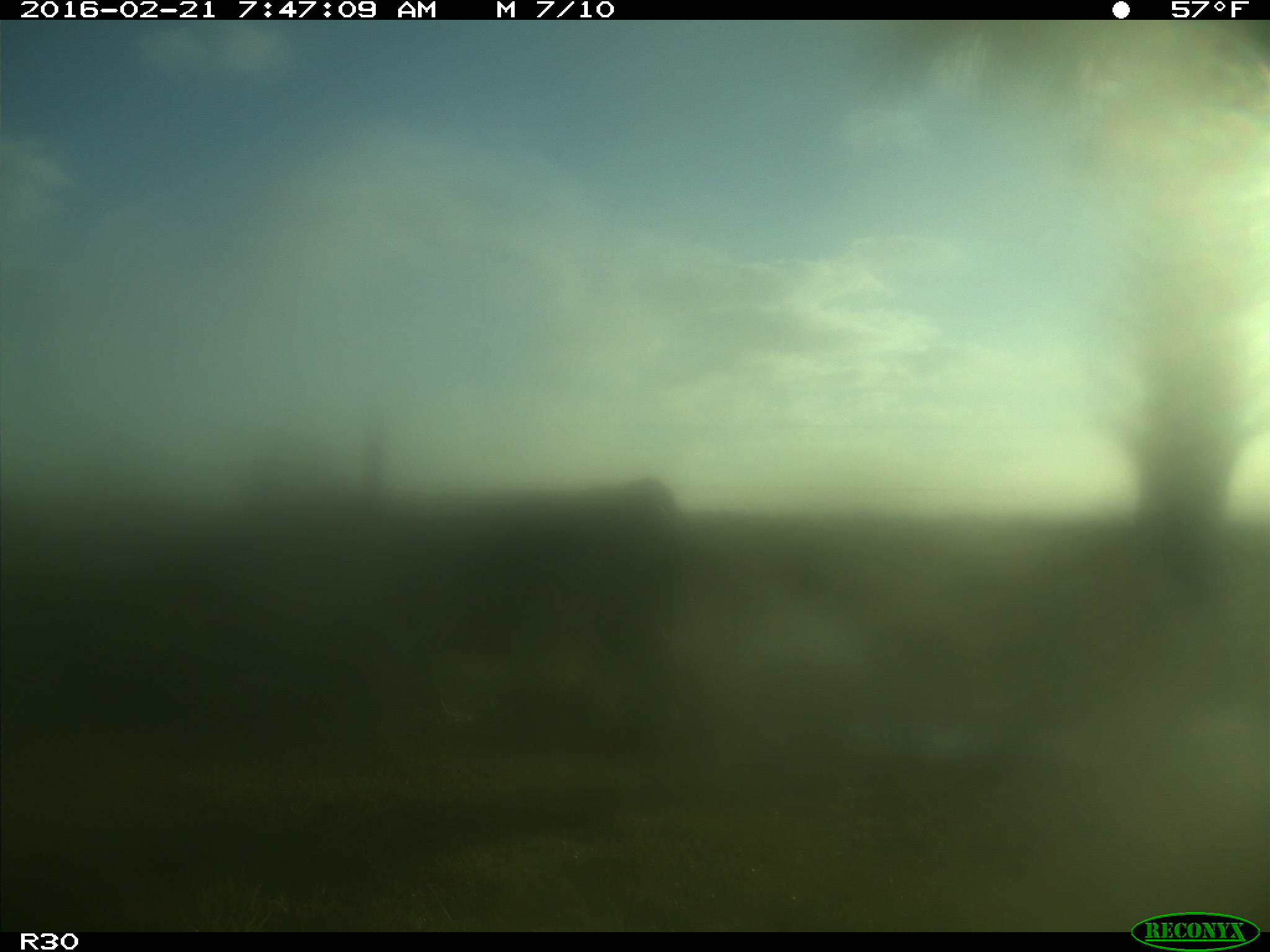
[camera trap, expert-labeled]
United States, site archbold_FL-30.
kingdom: Animalia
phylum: Chordata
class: Mammalia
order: Artiodactyla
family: Bovidae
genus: Bos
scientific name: Bos taurus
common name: domestic cow